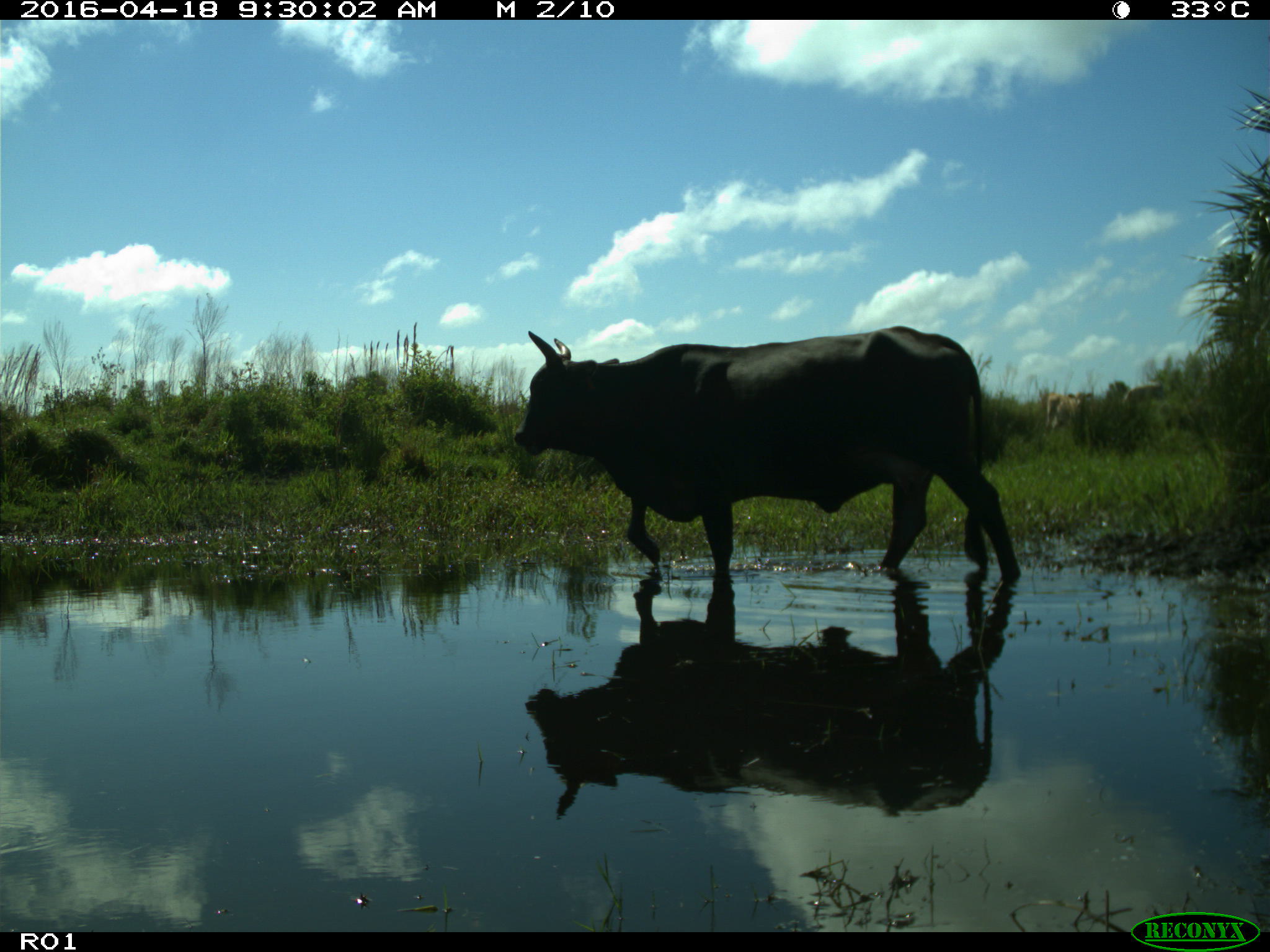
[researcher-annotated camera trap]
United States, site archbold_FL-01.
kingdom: Animalia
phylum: Chordata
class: Mammalia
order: Artiodactyla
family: Bovidae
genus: Bos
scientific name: Bos taurus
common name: domestic cow